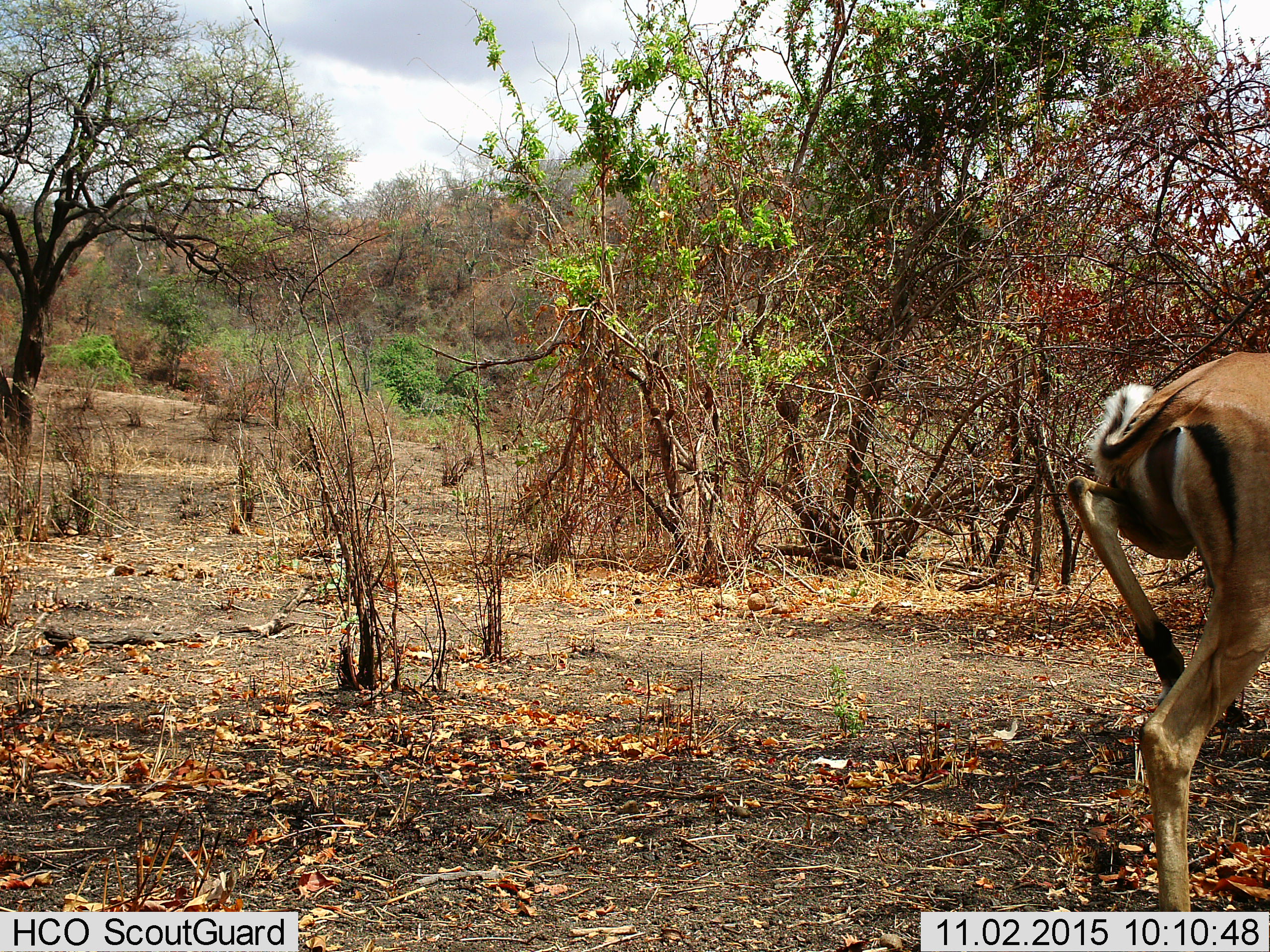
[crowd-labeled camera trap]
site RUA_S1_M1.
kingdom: Animalia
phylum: Chordata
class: Mammalia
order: Artiodactyla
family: Bovidae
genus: Aepyceros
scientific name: Aepyceros melampus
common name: impala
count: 1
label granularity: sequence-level